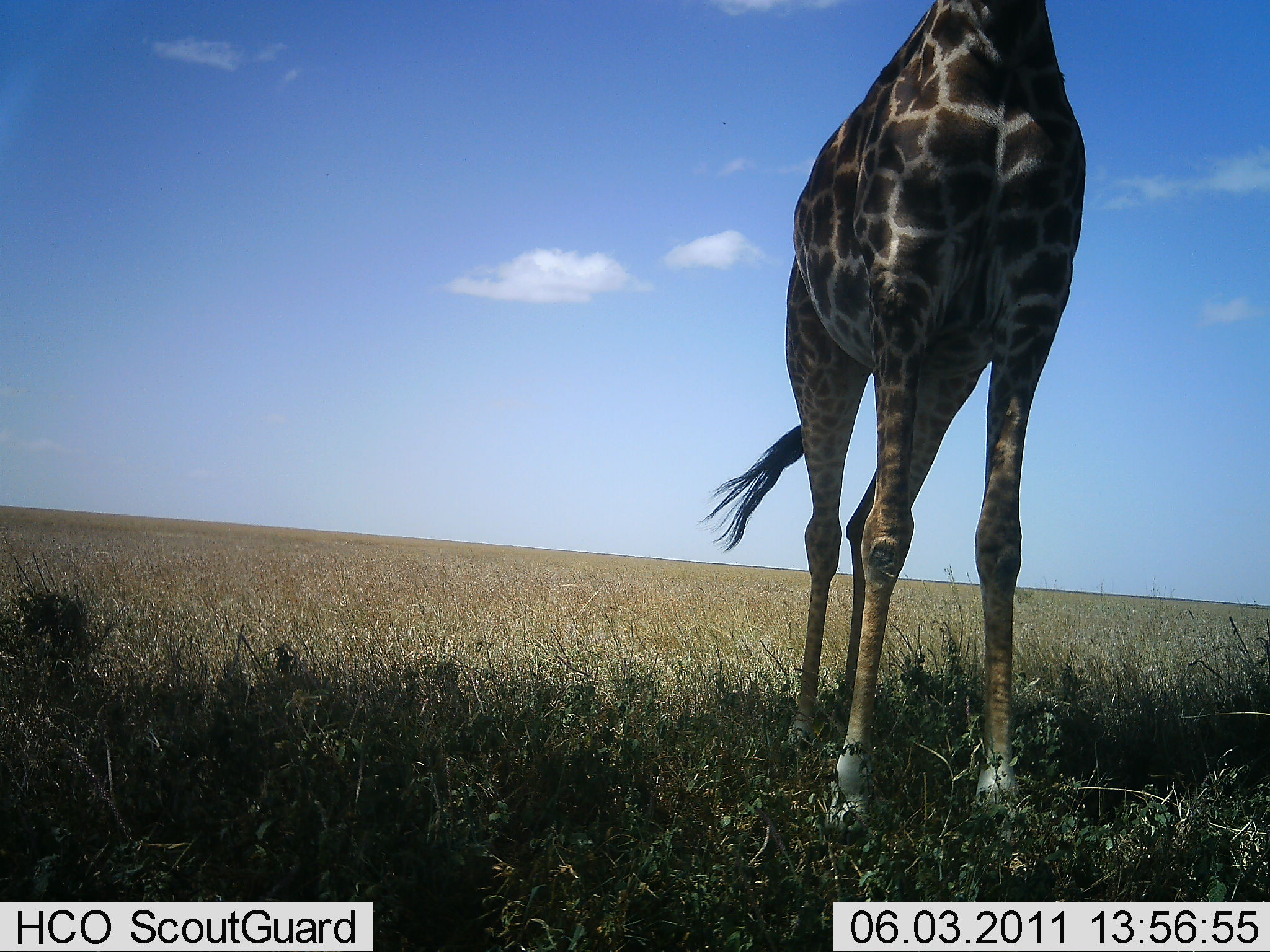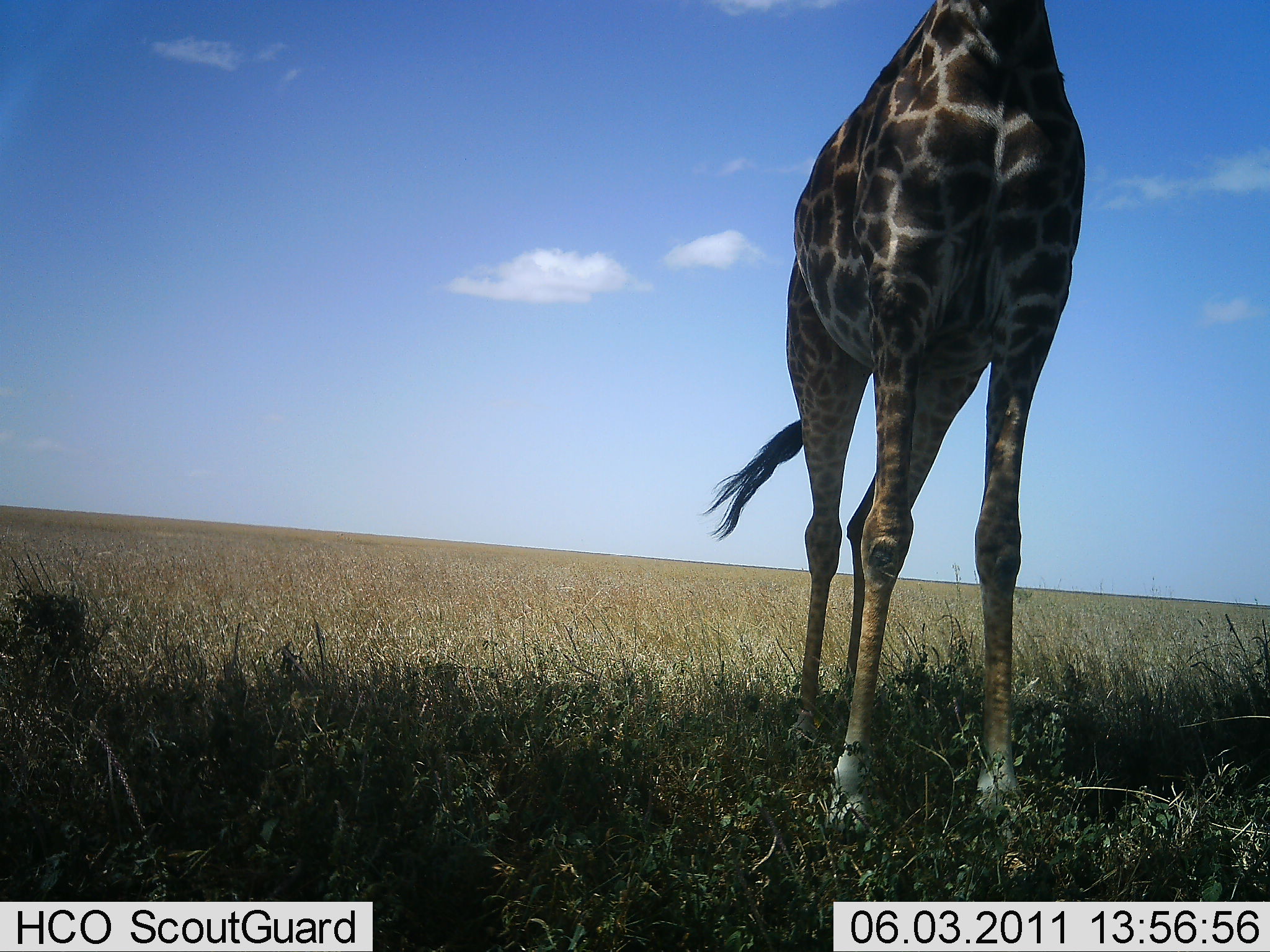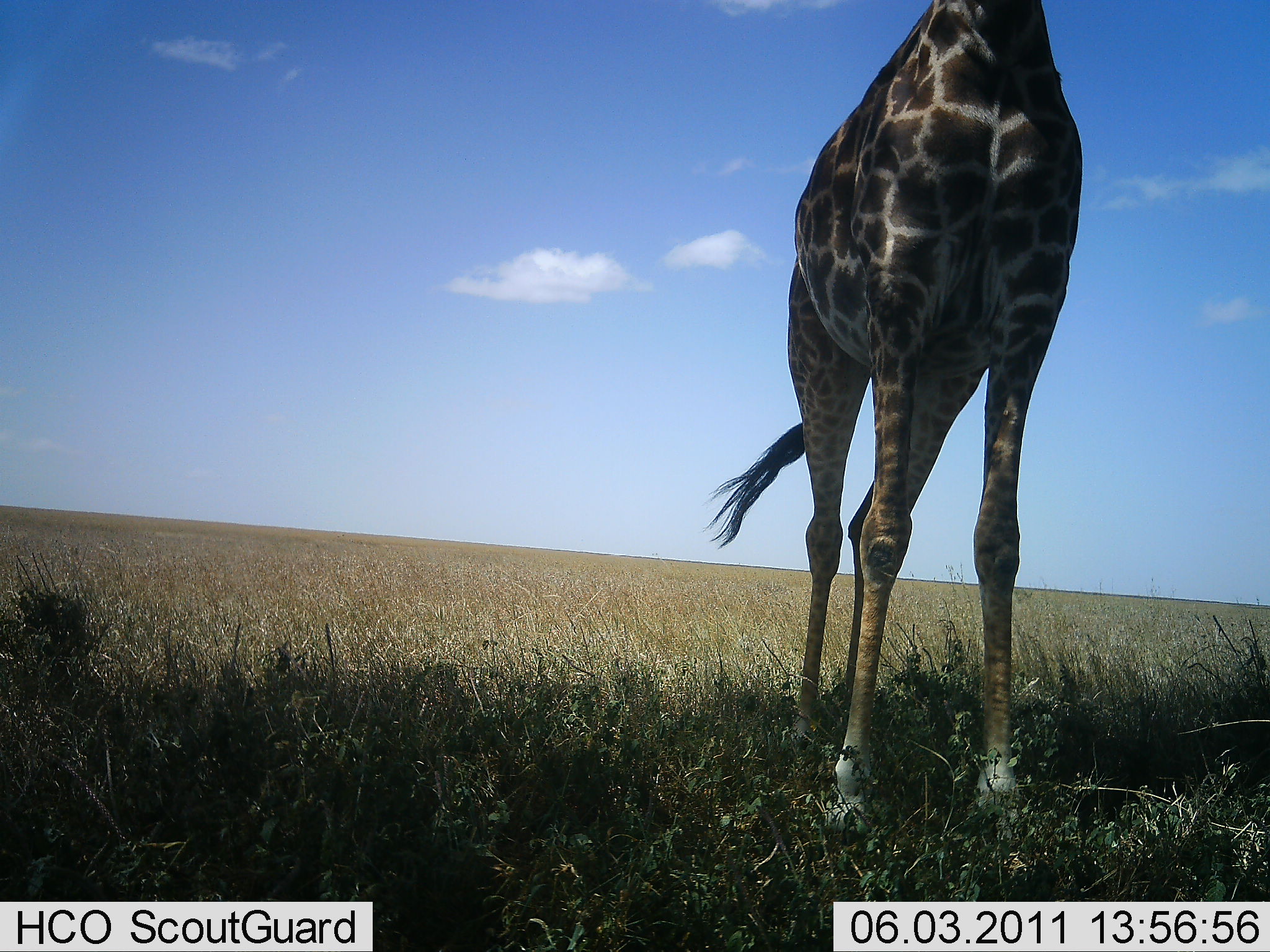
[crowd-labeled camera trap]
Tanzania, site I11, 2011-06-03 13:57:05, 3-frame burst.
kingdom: Animalia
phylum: Chordata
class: Mammalia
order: Artiodactyla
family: Giraffidae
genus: Giraffa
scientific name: Giraffa camelopardalis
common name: giraffe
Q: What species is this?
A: Giraffe (Giraffa camelopardalis).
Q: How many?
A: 1.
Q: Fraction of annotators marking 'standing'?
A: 100%.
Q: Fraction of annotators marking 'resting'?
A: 0%.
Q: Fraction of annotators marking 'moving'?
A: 0%.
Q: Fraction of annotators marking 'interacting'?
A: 0%.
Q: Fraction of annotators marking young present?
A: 0%.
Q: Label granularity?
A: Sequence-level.